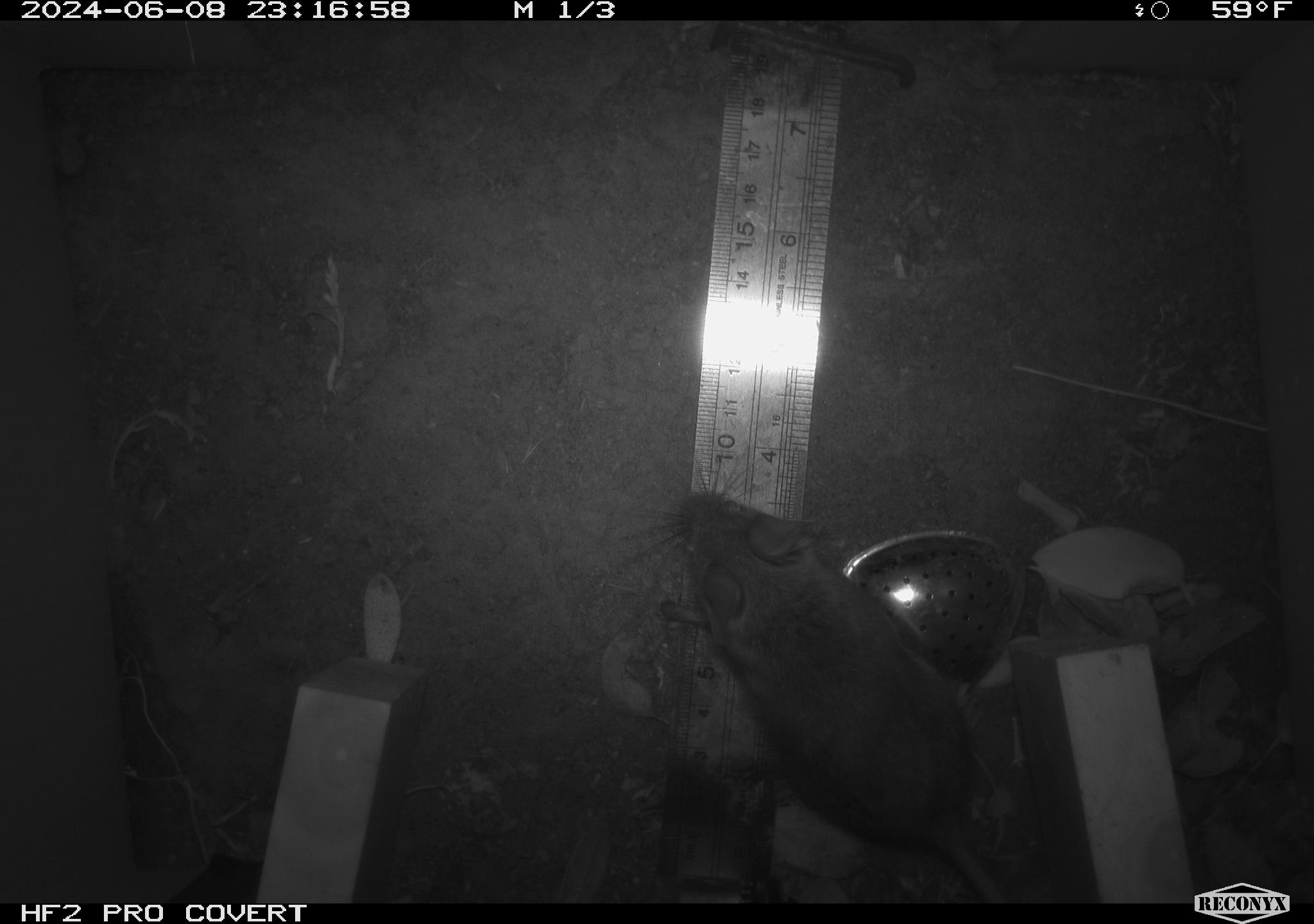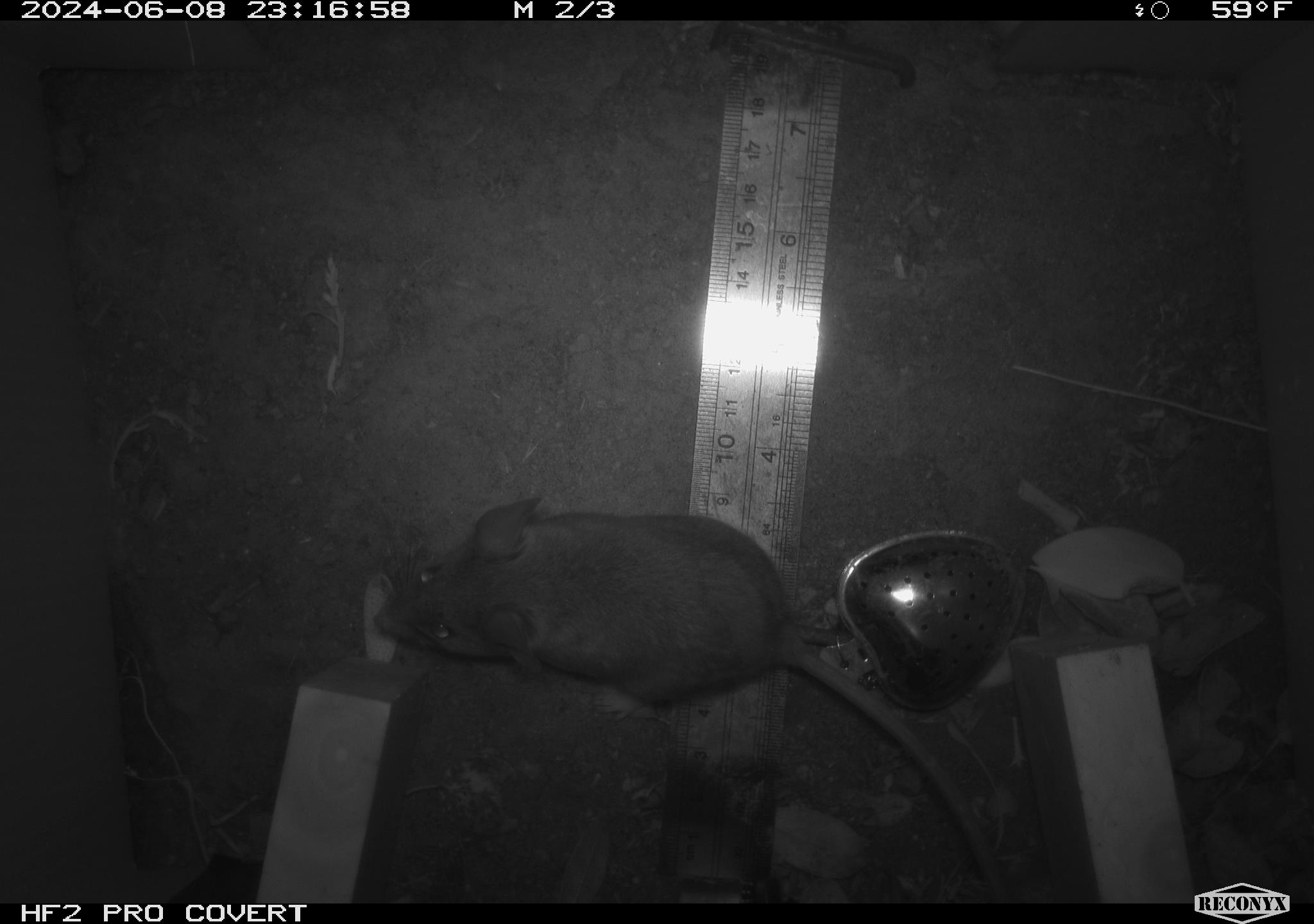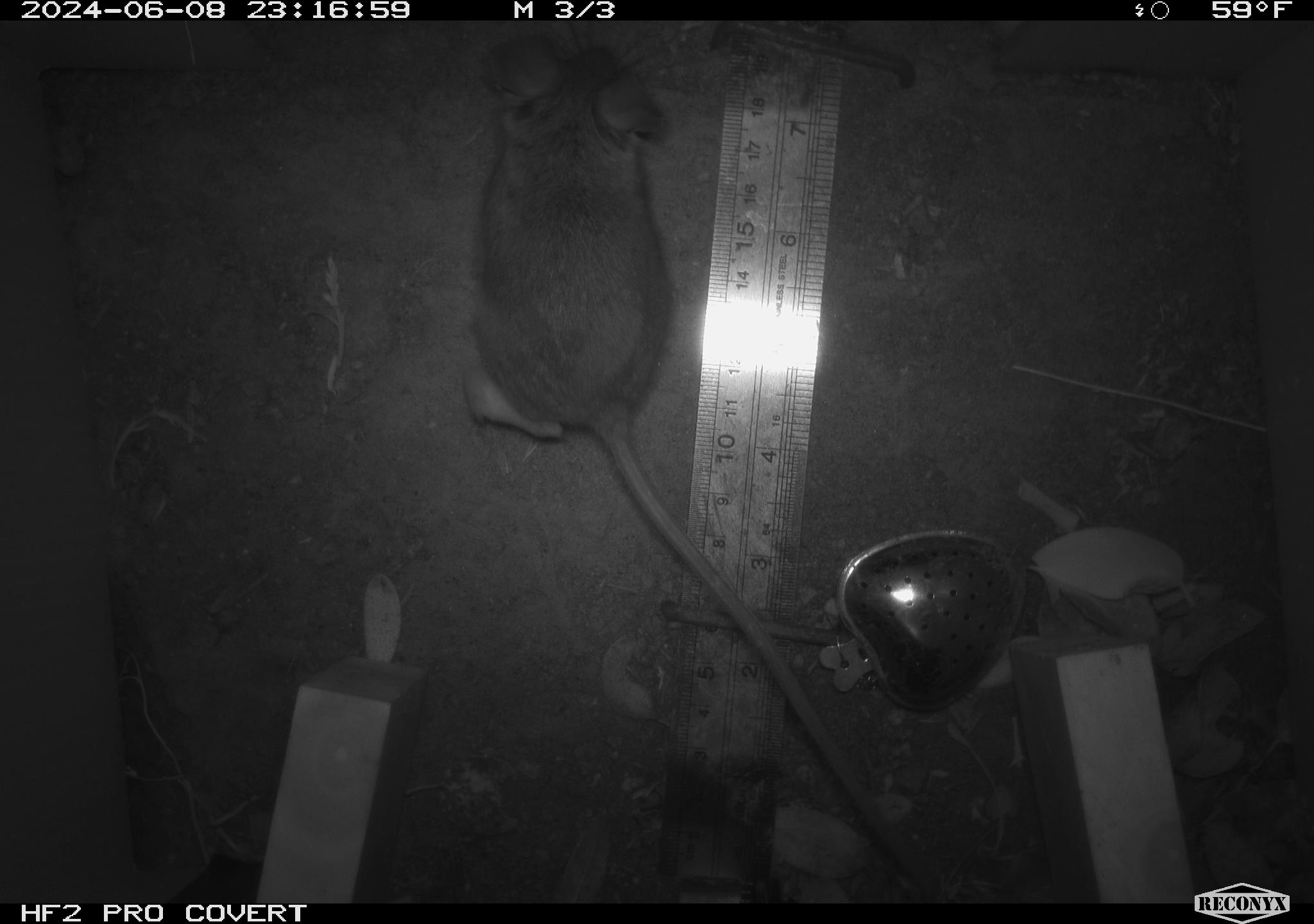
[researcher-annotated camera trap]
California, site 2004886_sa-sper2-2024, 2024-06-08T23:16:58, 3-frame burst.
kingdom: Animalia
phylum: Chordata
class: Mammalia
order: Rodentia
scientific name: Rodentia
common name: mouse species